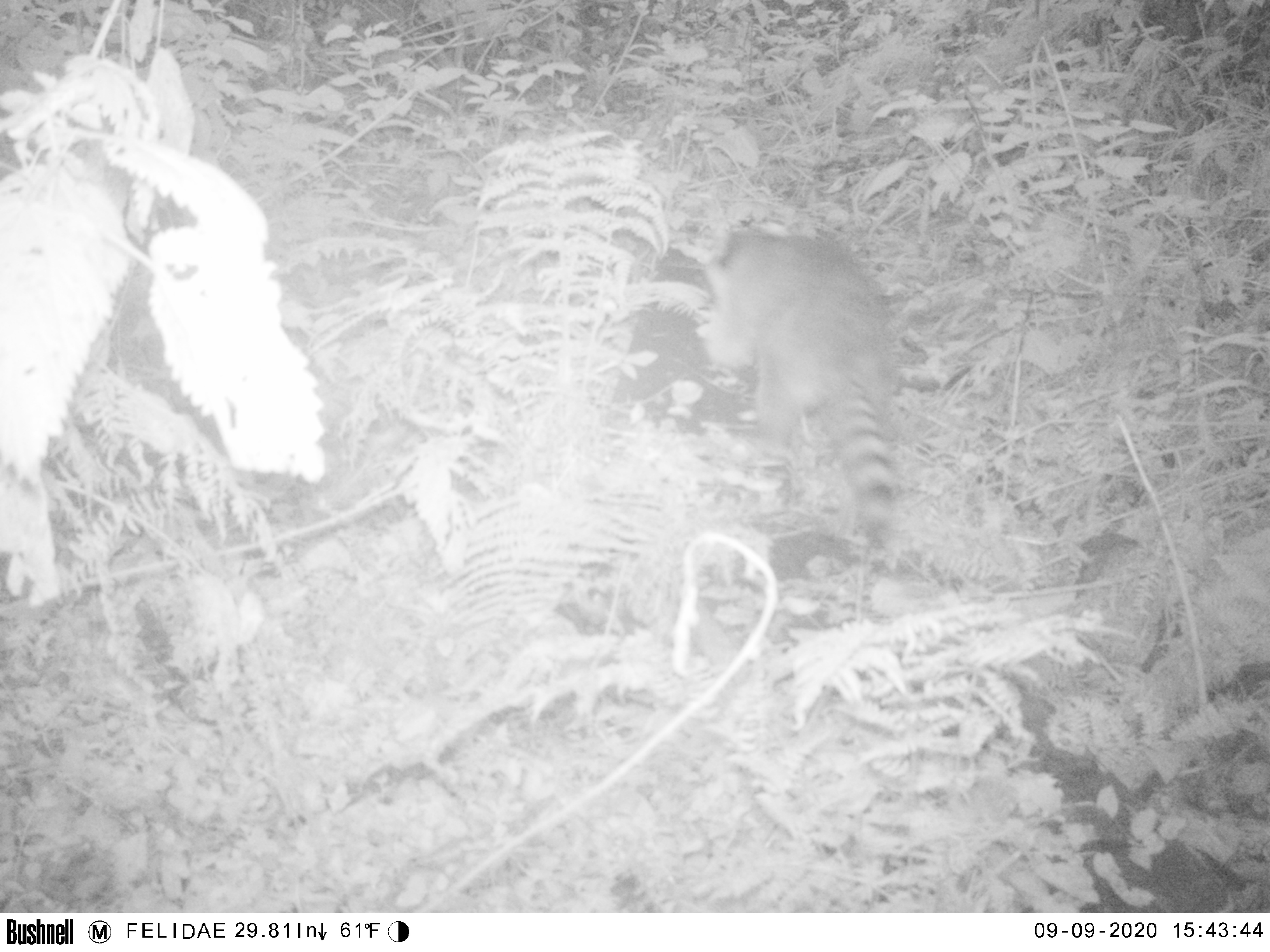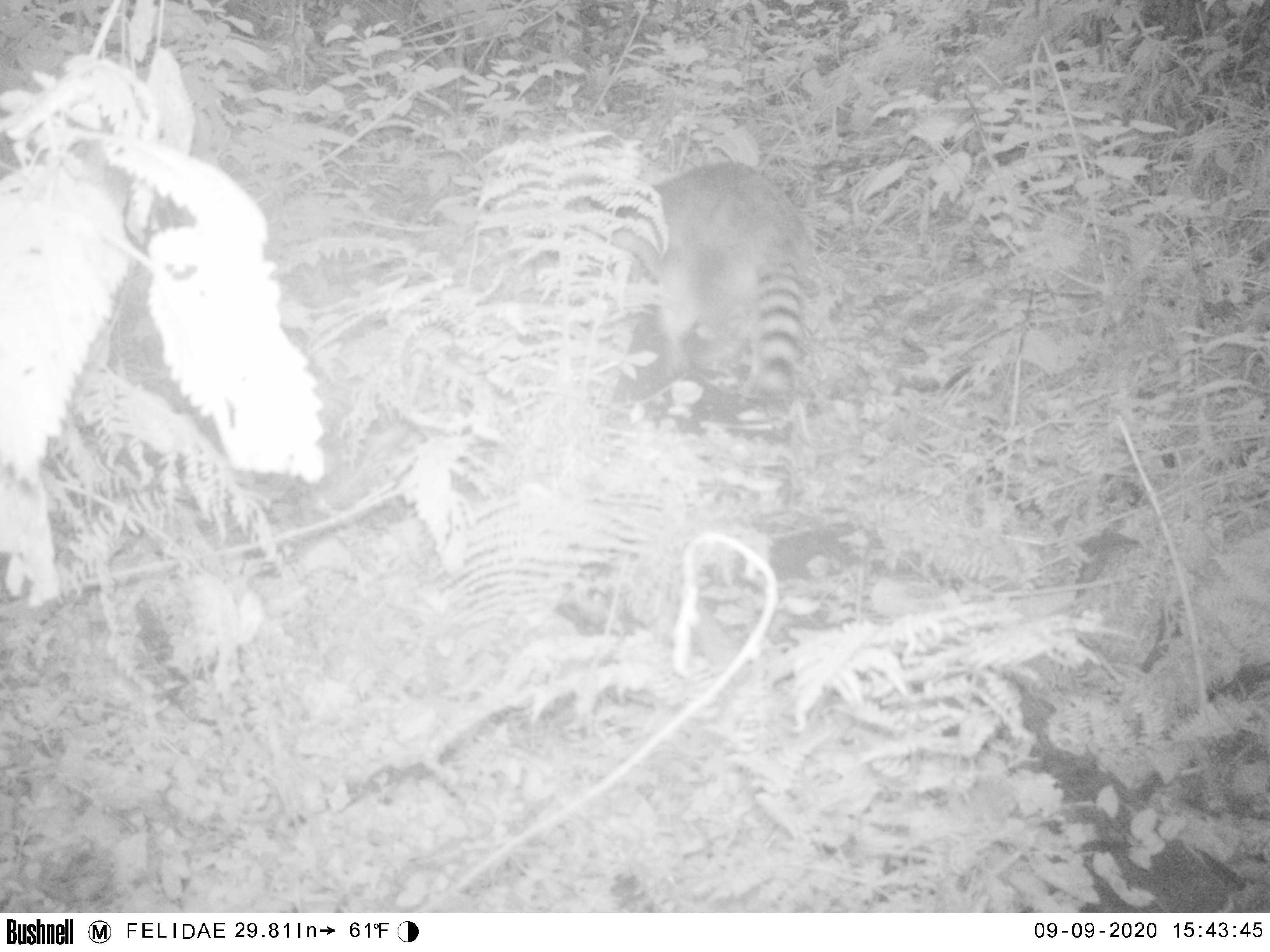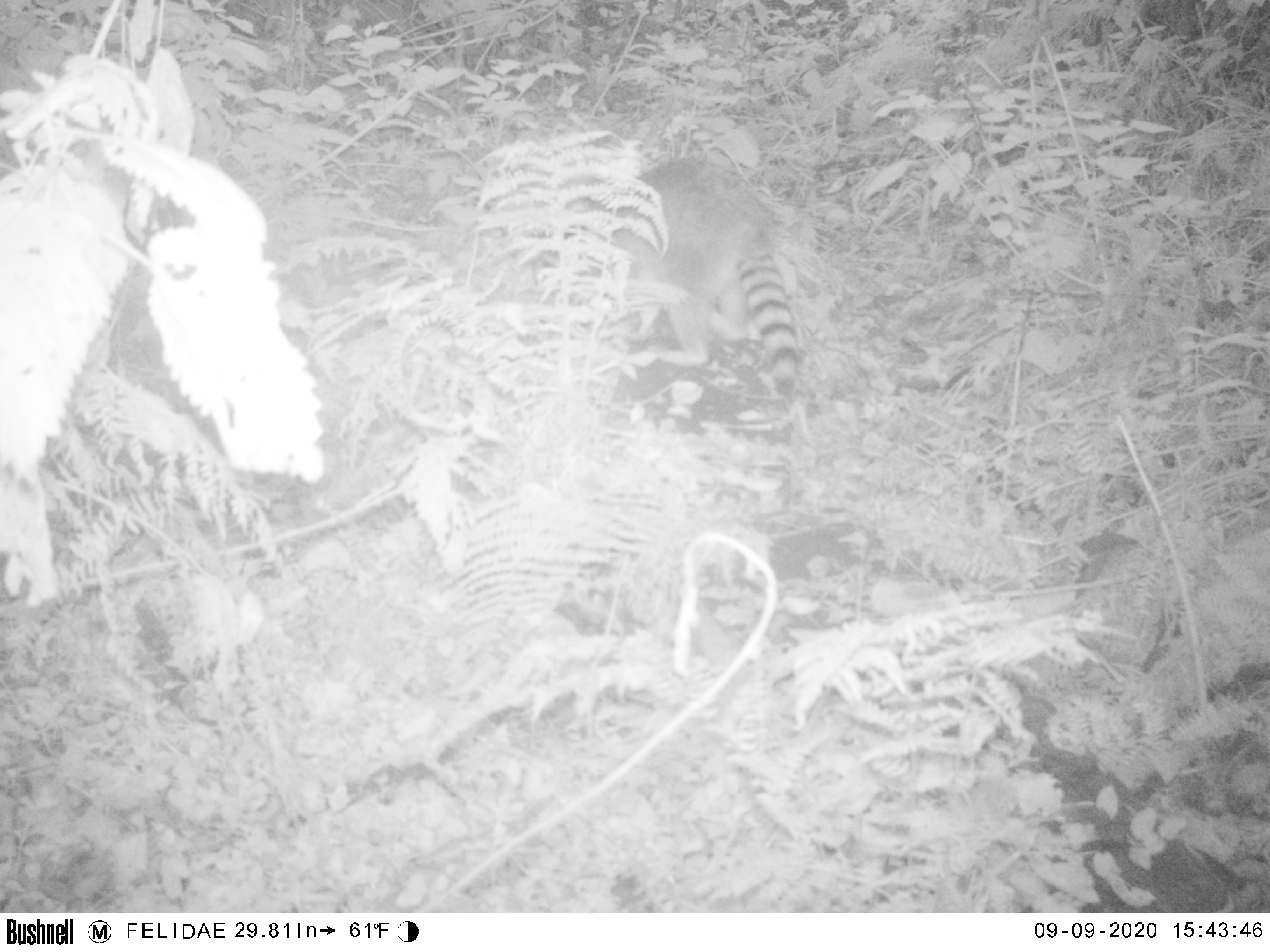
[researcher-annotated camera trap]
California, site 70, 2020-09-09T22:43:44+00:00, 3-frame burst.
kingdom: Animalia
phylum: Chordata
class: Mammalia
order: Carnivora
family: Procyonidae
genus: Procyon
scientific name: Procyon lotor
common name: raccoon